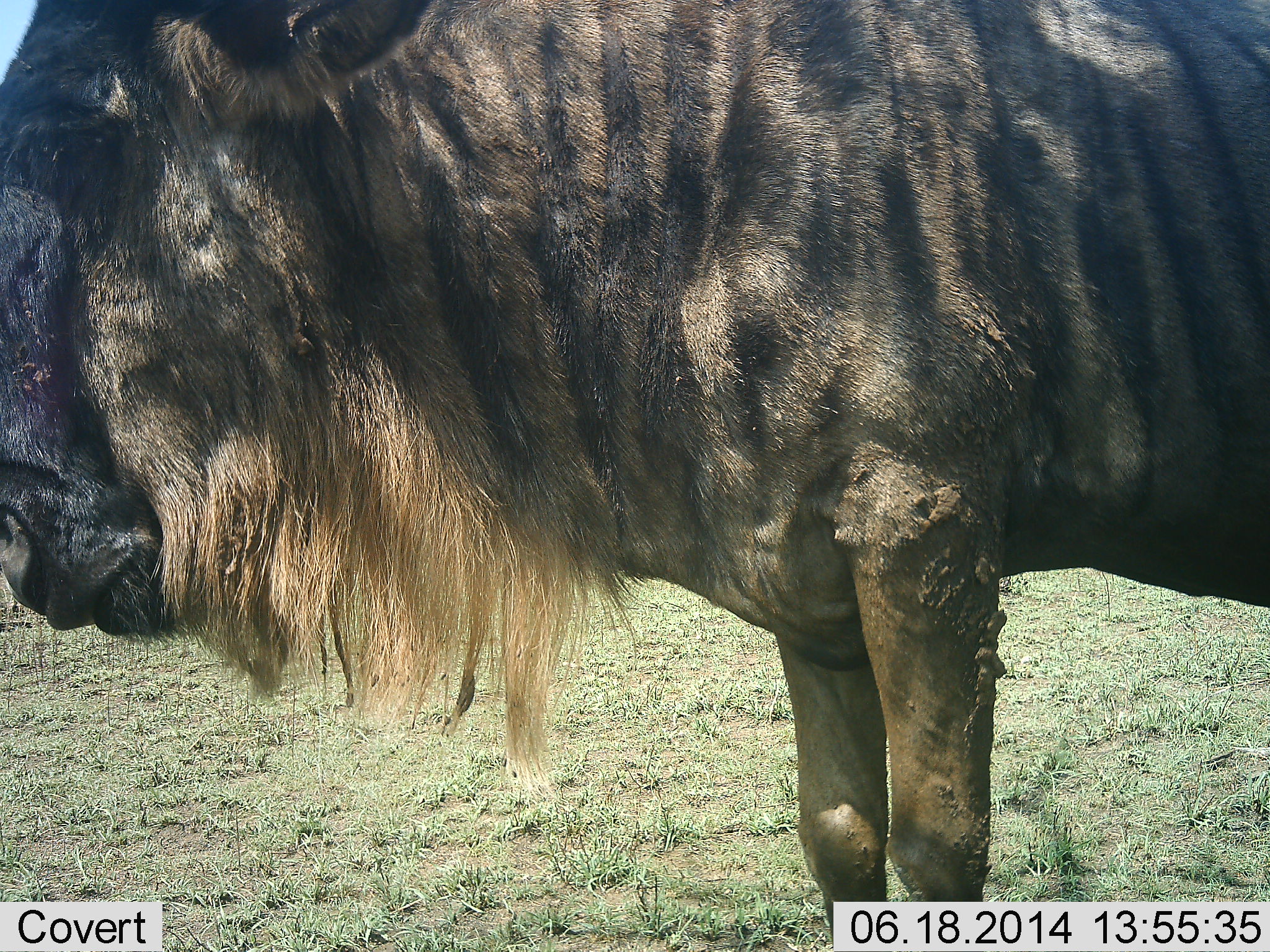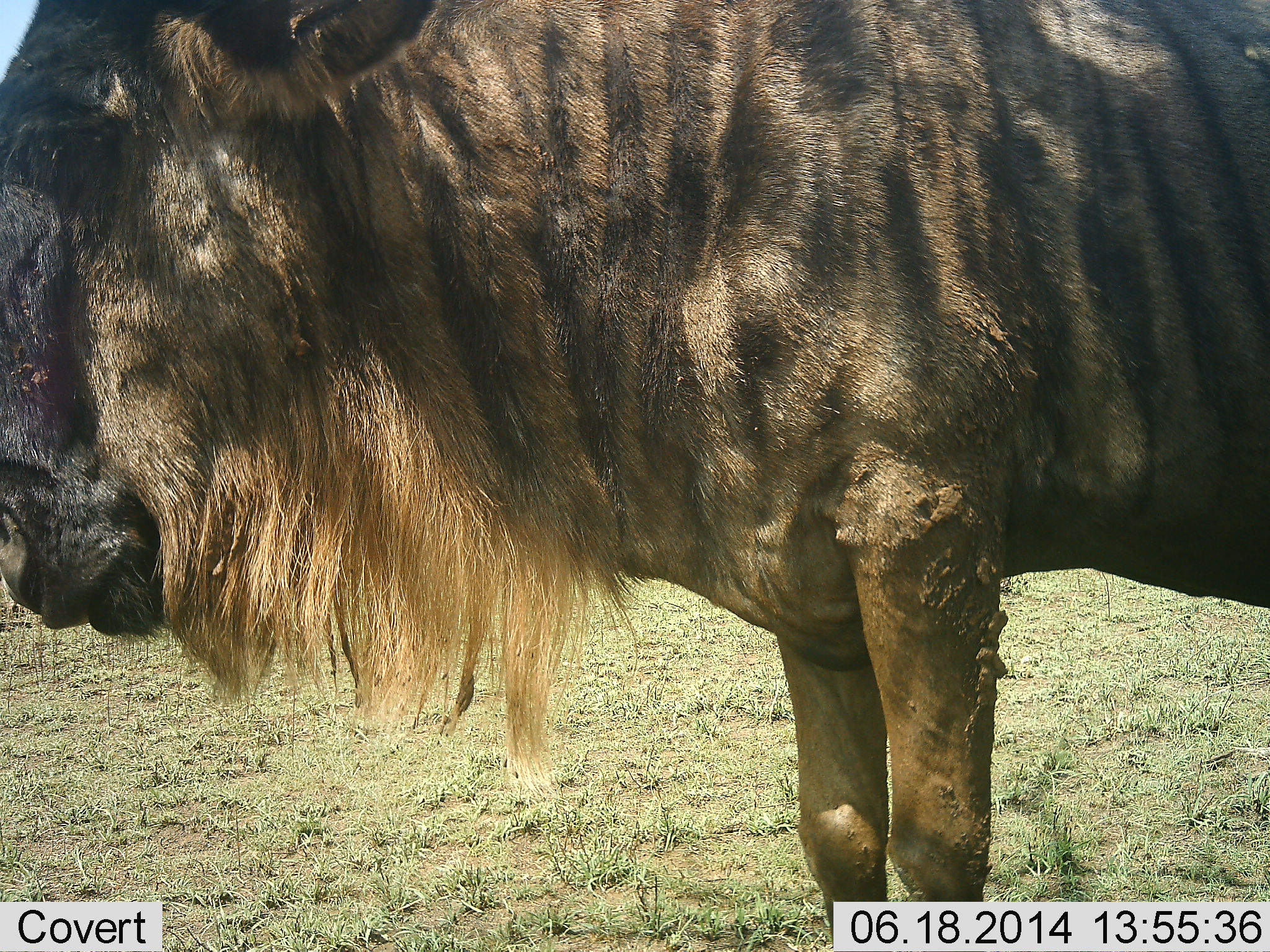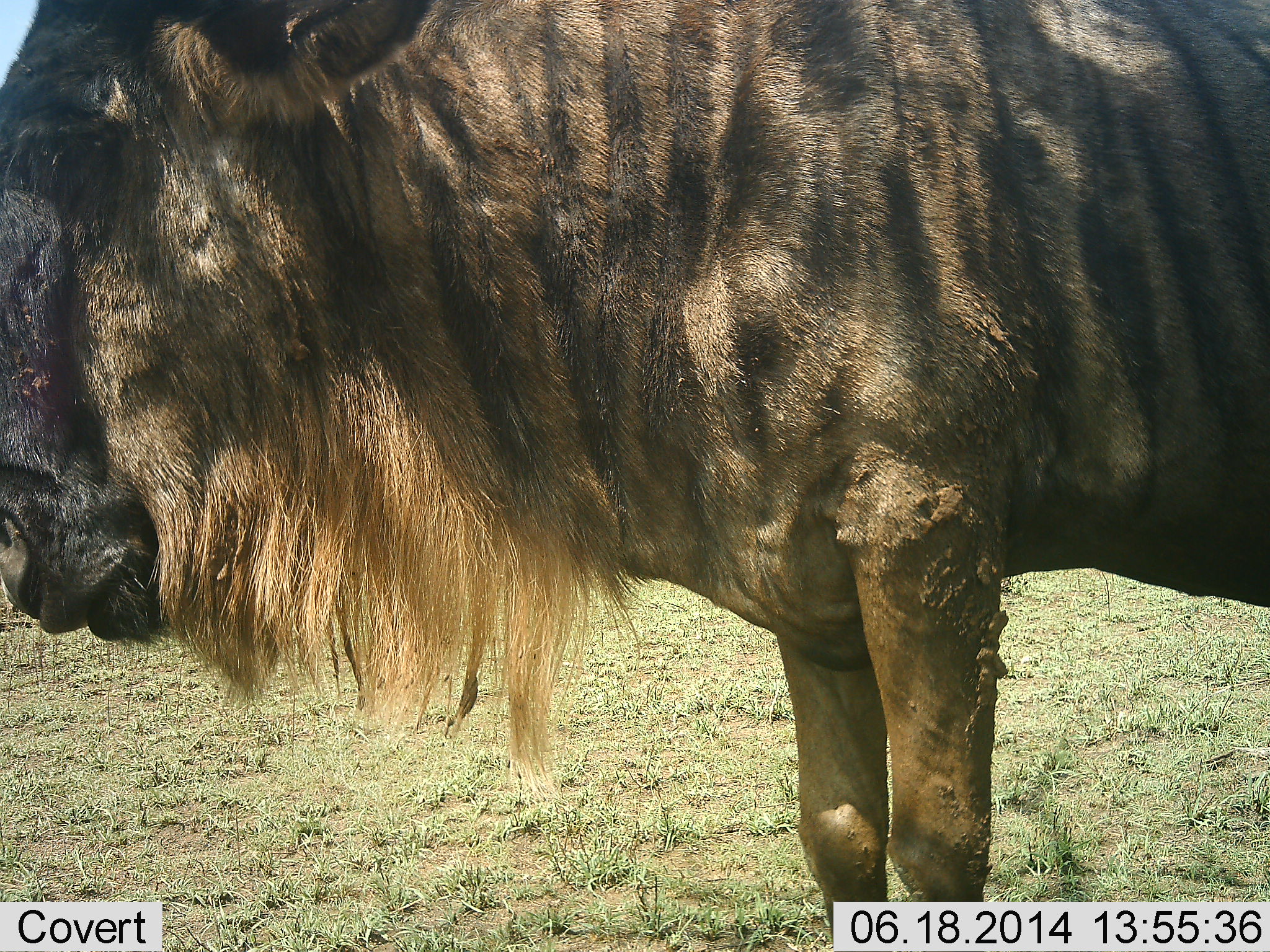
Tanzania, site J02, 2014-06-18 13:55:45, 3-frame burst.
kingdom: Animalia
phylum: Chordata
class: Mammalia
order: Artiodactyla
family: Bovidae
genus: Connochaetes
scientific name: Connochaetes taurinus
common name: blue wildebeest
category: wildebeest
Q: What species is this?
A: Wildebeest (blue wildebeest) (Connochaetes taurinus).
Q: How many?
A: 1.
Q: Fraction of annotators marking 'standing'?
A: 100%.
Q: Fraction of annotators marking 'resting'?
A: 0%.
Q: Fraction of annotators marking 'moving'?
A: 0%.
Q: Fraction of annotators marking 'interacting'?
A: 0%.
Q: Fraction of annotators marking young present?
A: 0%.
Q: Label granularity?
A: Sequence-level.